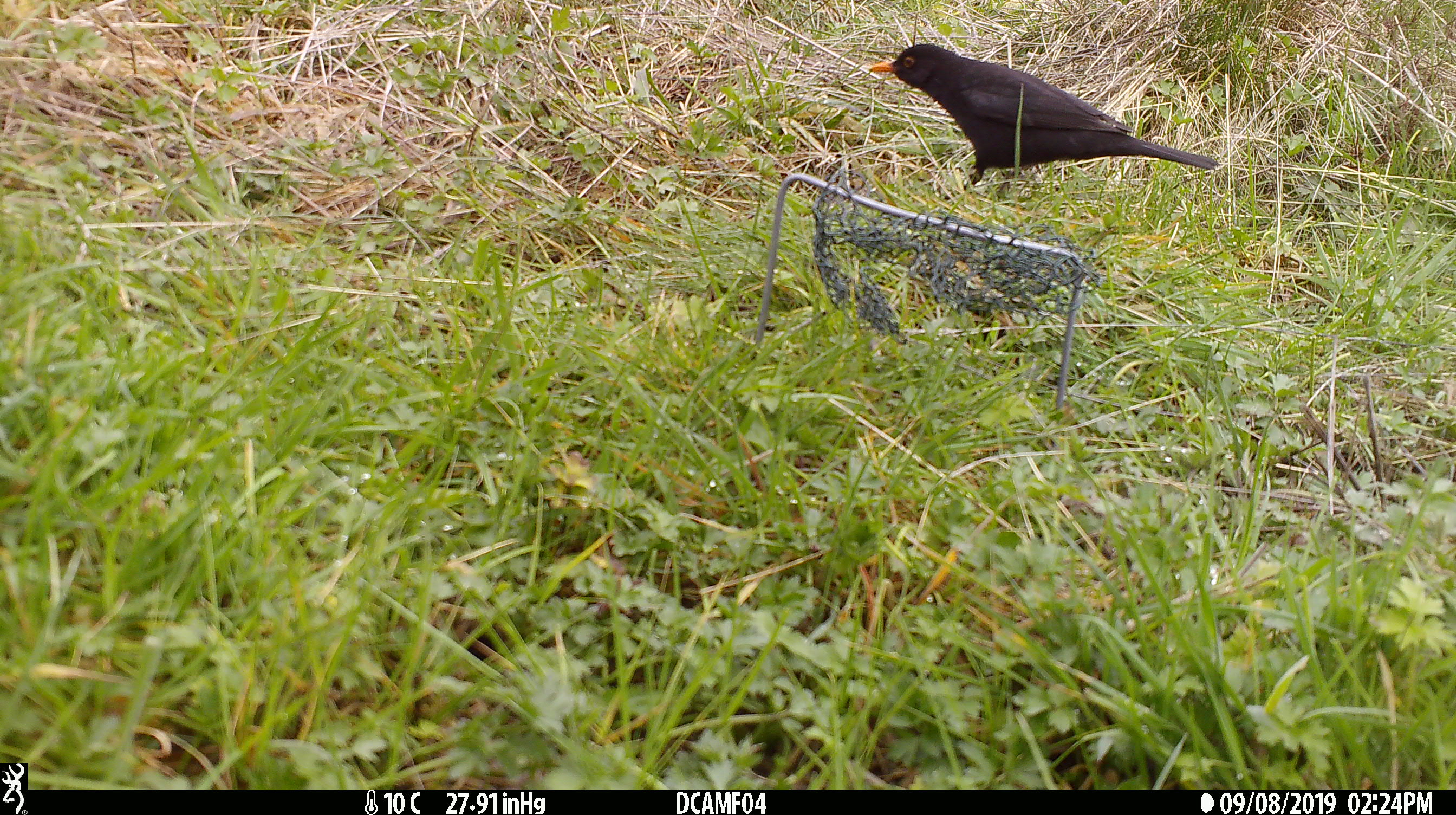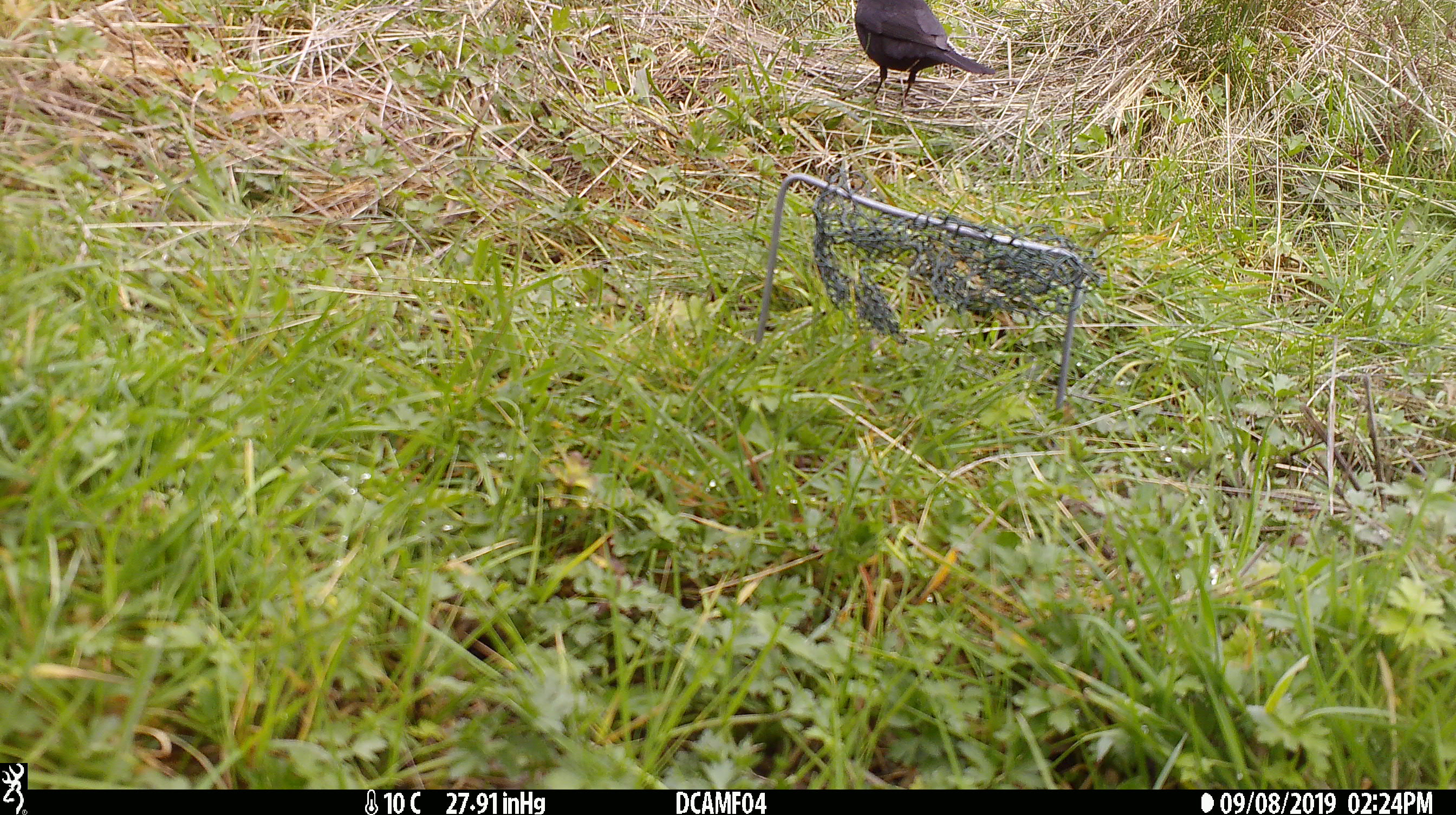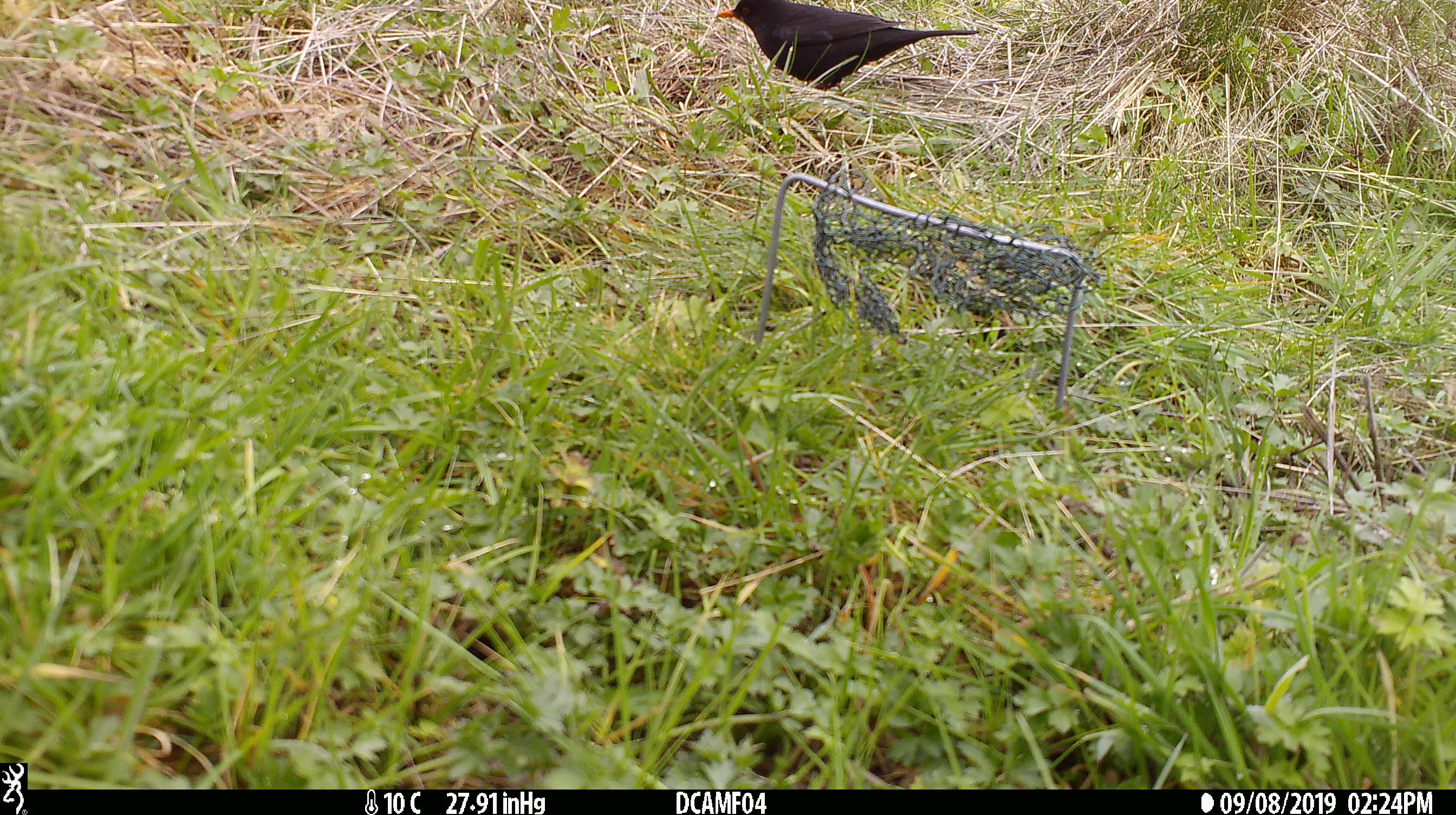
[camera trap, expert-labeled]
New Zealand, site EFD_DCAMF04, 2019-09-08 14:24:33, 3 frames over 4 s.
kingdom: Animalia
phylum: Chordata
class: Aves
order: Passeriformes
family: Turdidae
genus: Turdus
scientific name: Turdus merula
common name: eurasian blackbird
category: blackbird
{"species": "blackbird (eurasian blackbird) (Turdus merula)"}